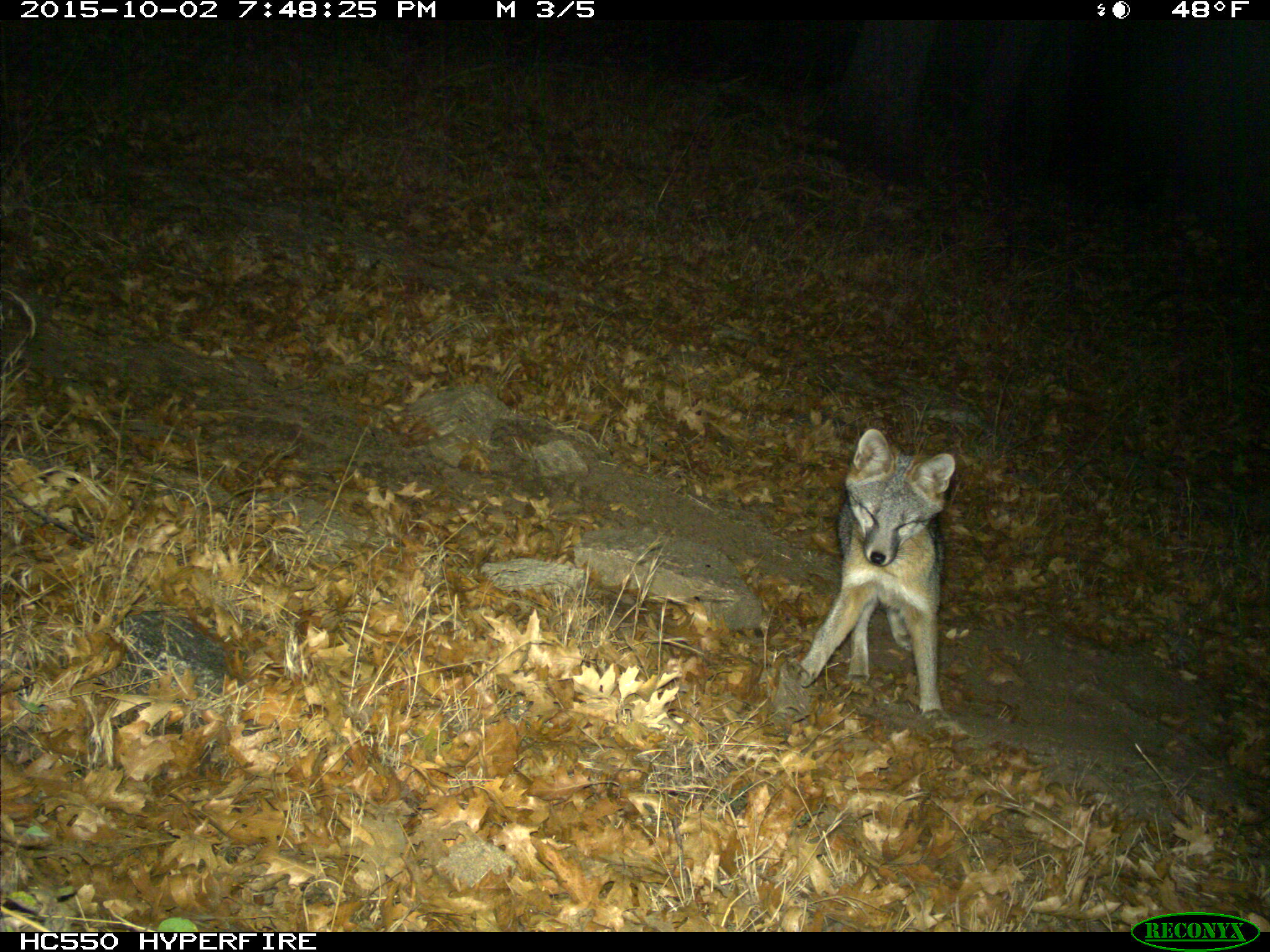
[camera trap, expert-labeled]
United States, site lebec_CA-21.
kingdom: Animalia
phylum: Chordata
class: Mammalia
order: Carnivora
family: Canidae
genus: Urocyon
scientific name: Urocyon cinereoargenteus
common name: gray fox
Urocyon cinereoargenteus (gray fox).